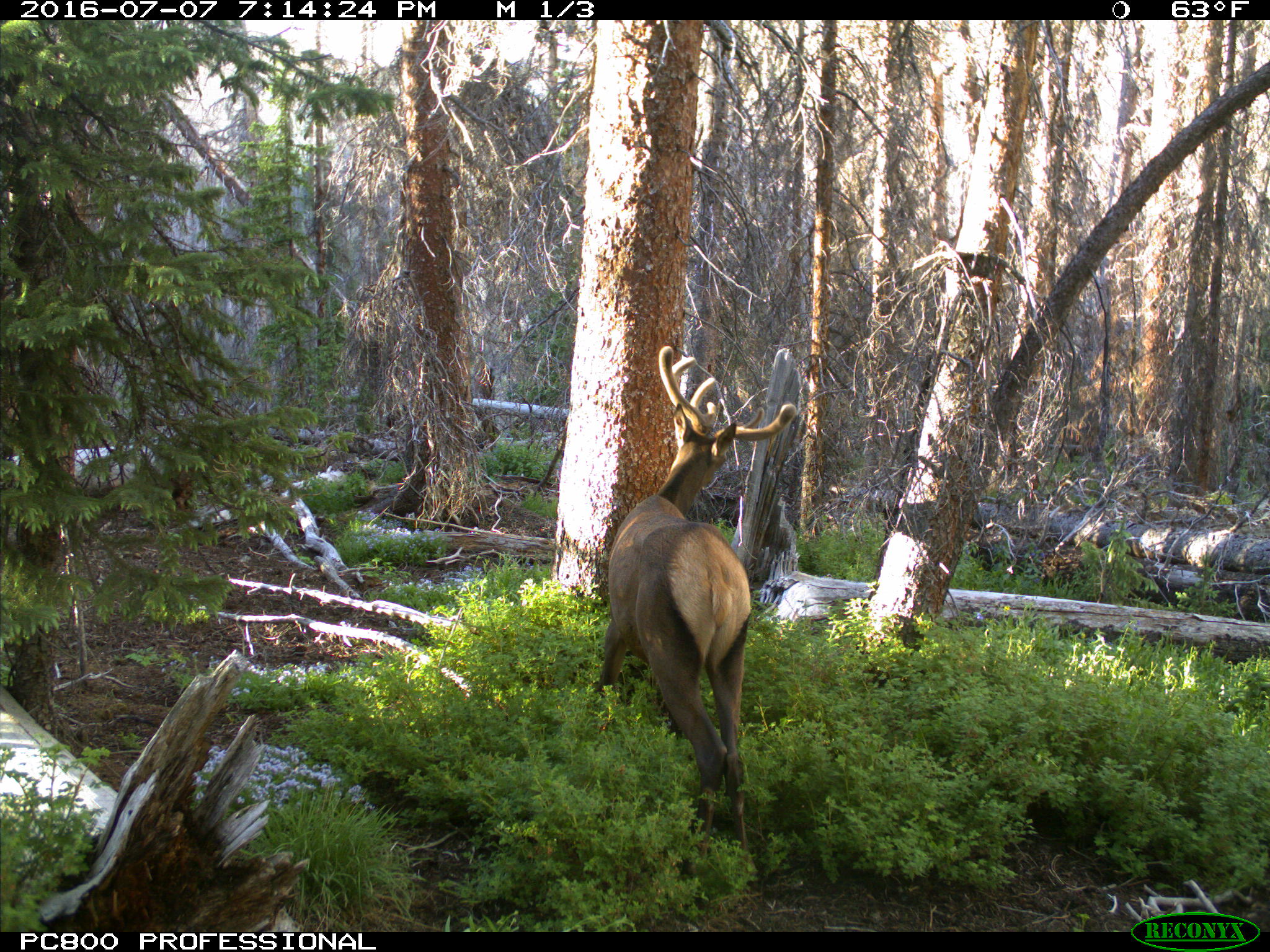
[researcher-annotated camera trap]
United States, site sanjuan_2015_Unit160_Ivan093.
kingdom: Animalia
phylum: Chordata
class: Mammalia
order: Artiodactyla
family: Cervidae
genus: Cervus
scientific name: Cervus elaphus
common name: red deer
Cervus elaphus (red deer).